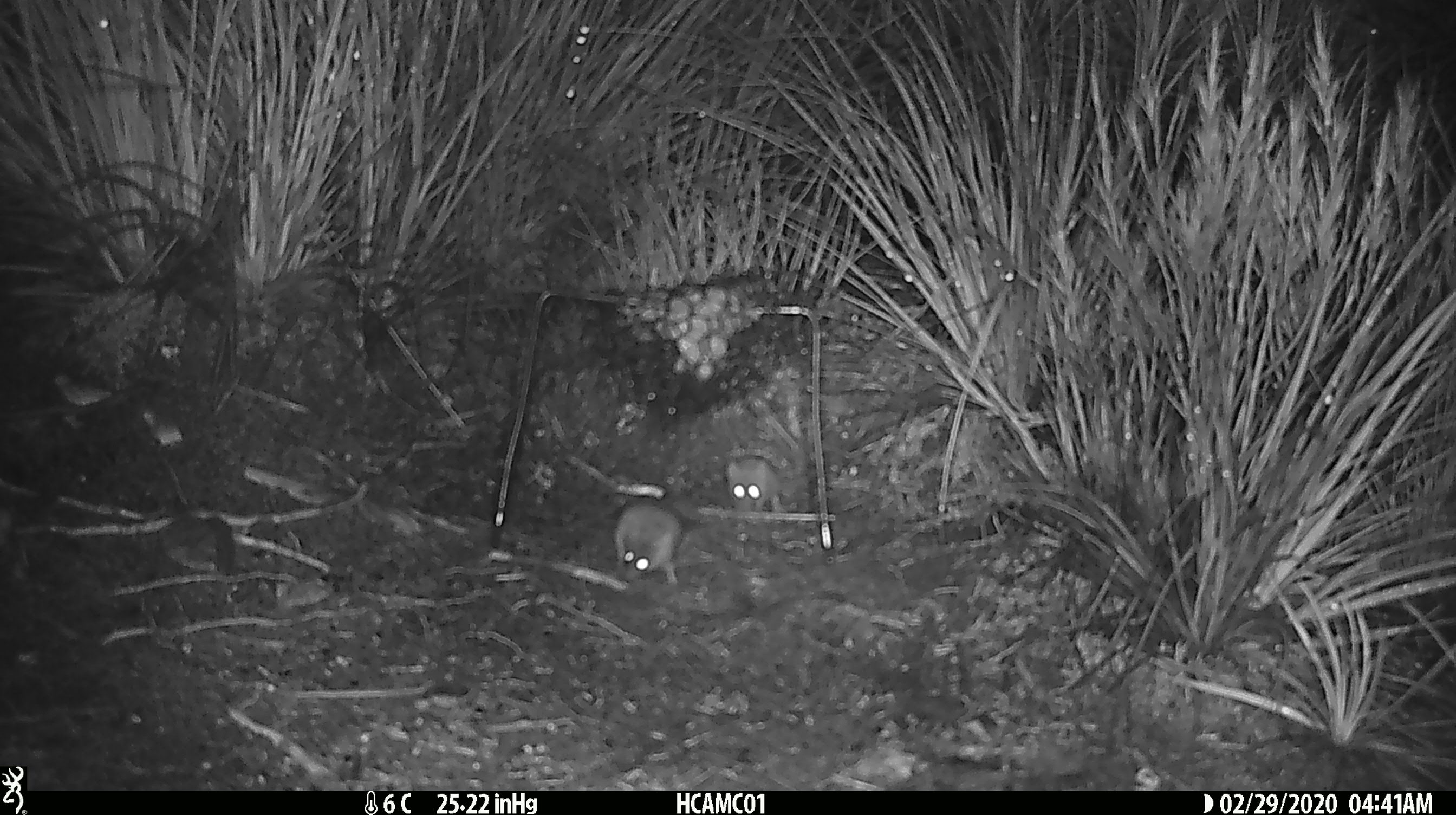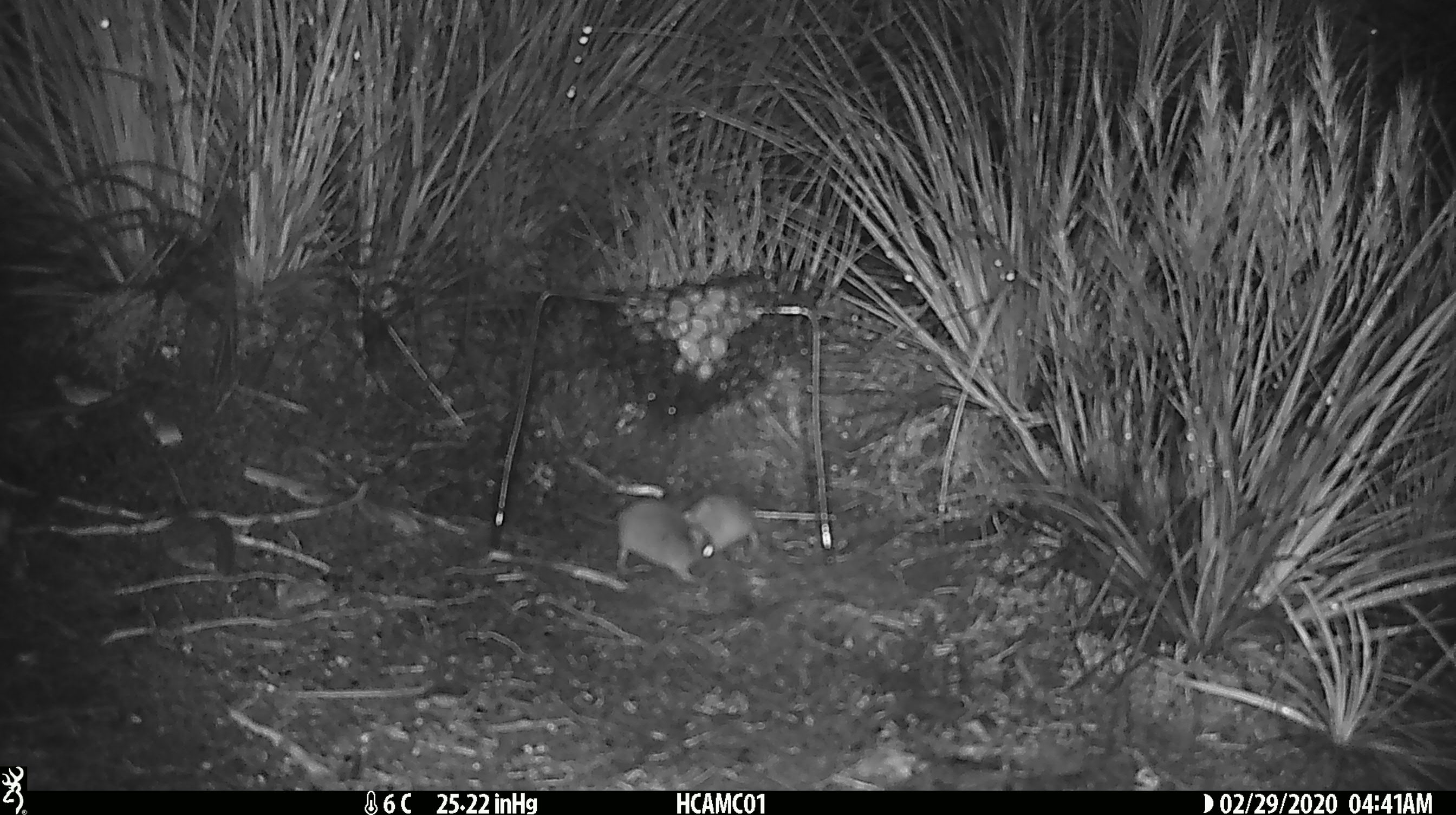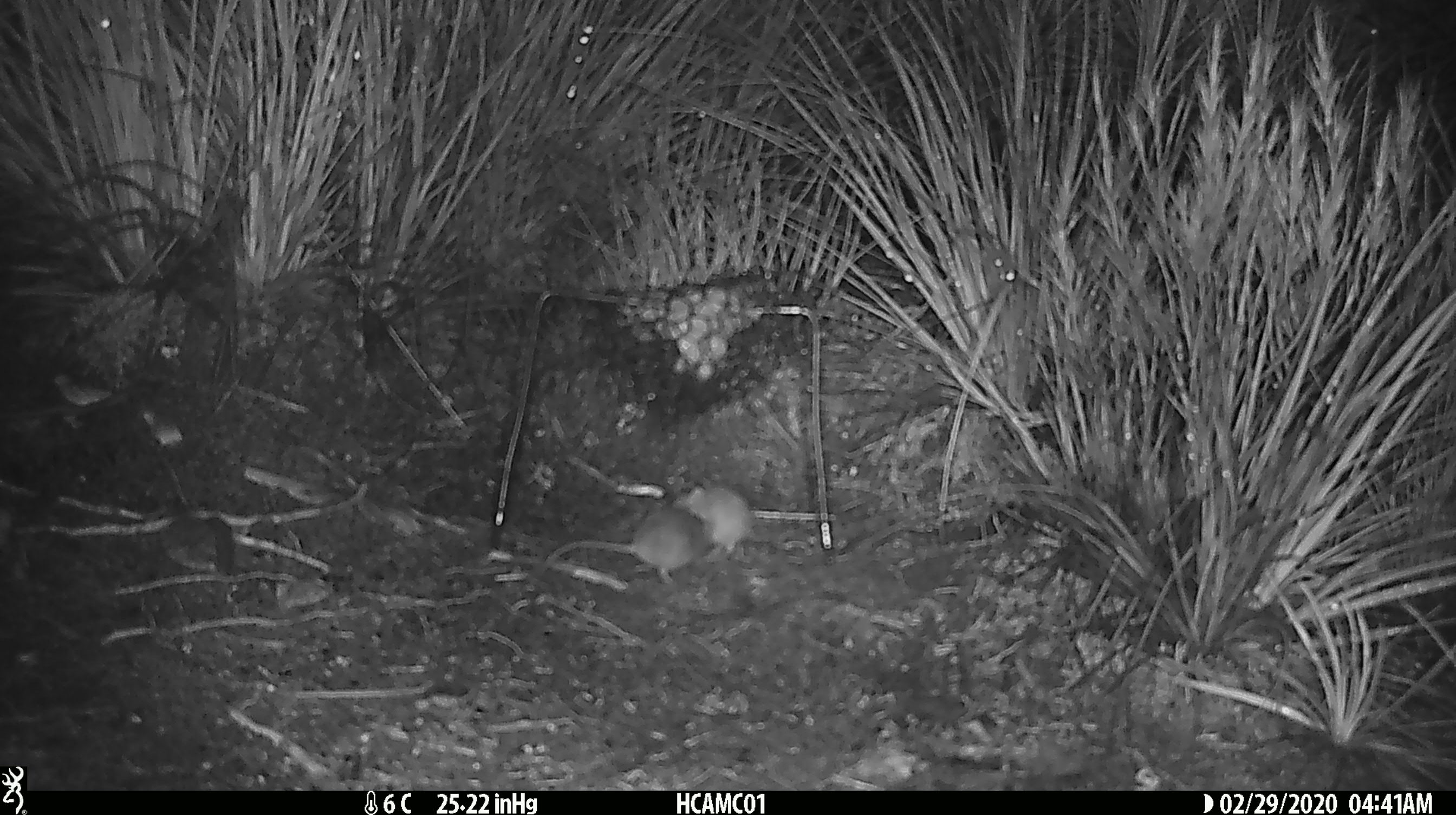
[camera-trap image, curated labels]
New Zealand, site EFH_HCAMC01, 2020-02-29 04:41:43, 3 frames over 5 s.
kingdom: Animalia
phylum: Chordata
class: Mammalia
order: Rodentia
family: Muridae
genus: Mus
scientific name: Mus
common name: mouse